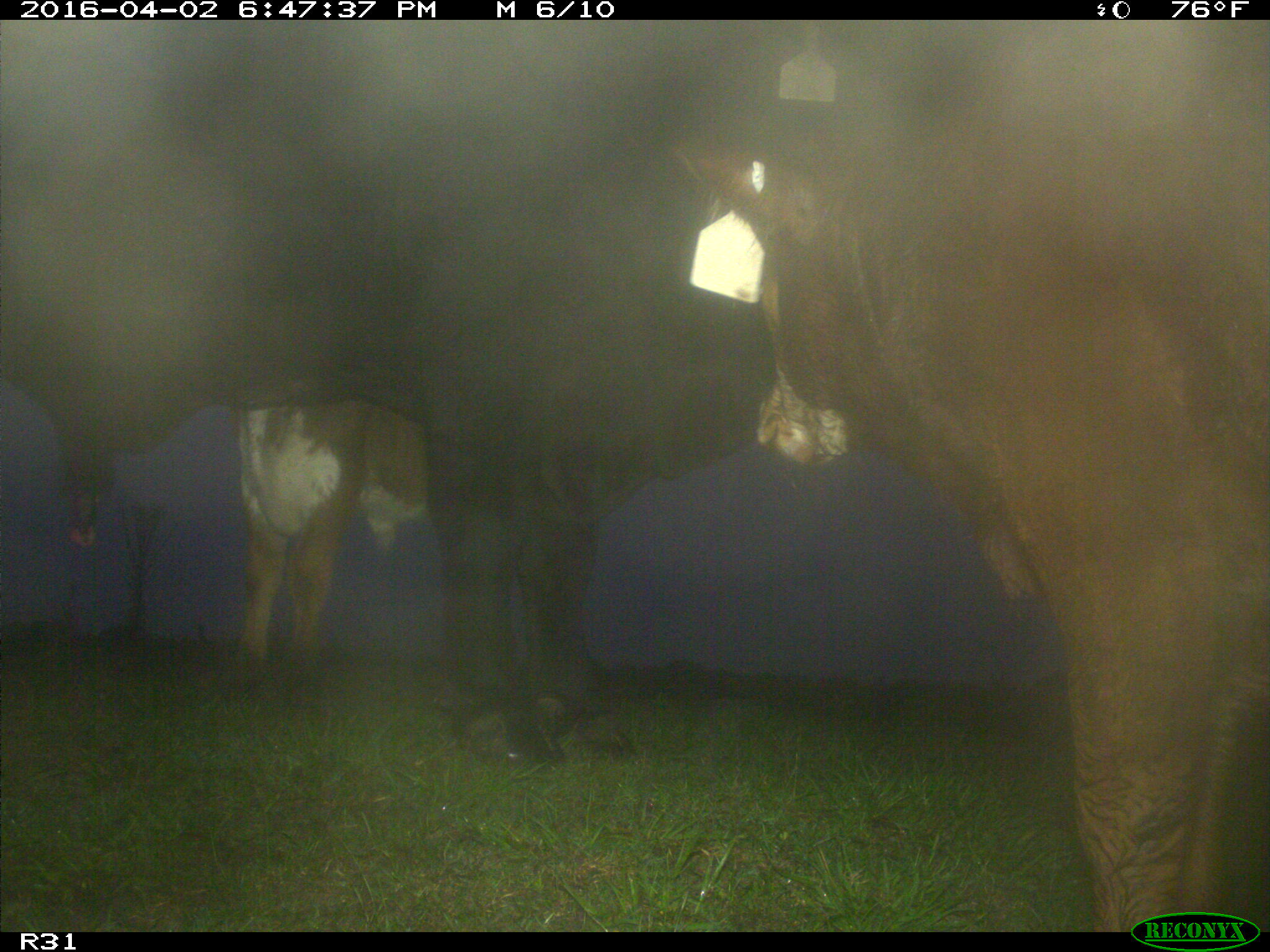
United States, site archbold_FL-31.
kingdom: Animalia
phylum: Chordata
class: Mammalia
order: Artiodactyla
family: Bovidae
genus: Bos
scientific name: Bos taurus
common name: domestic cow